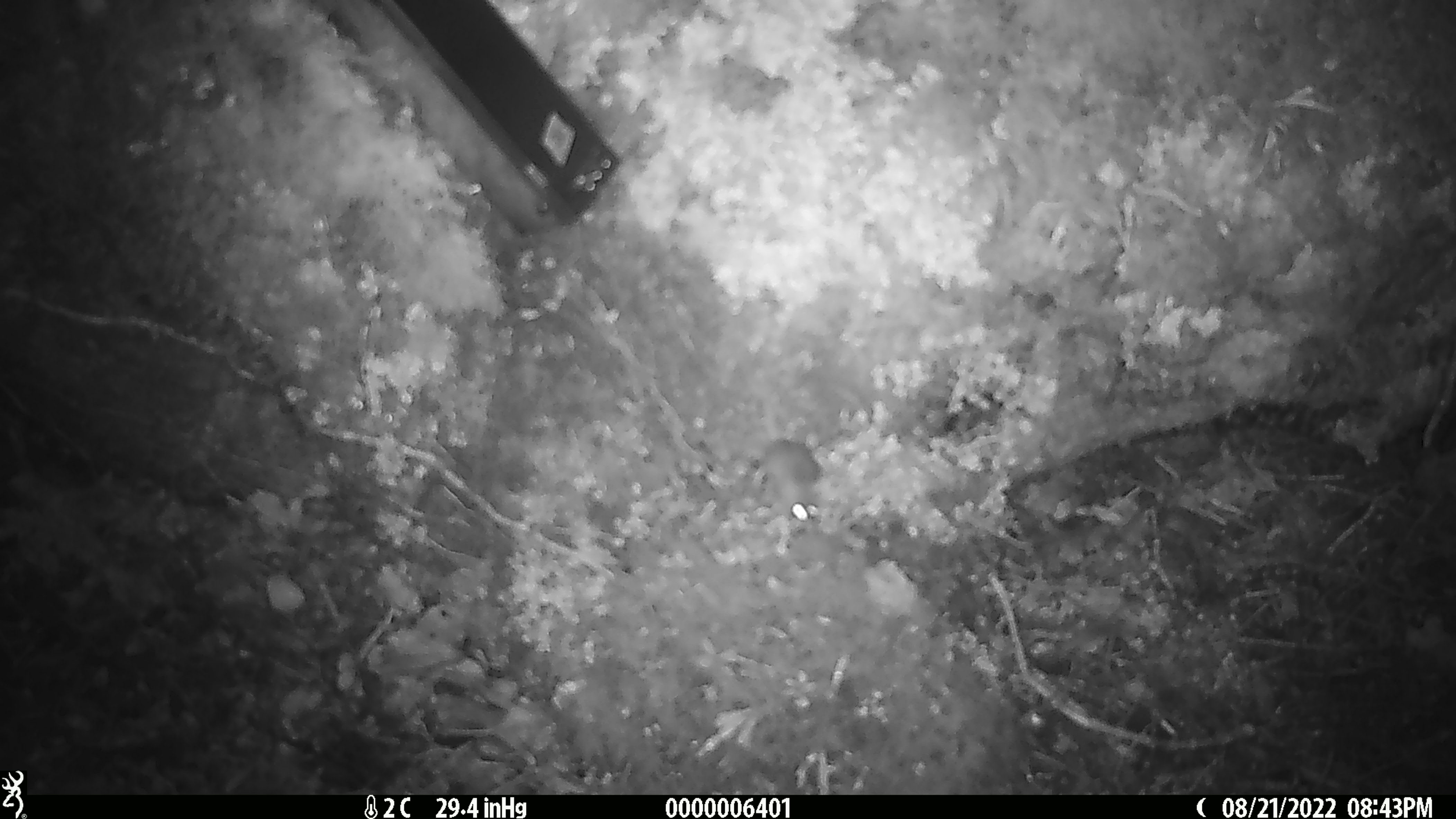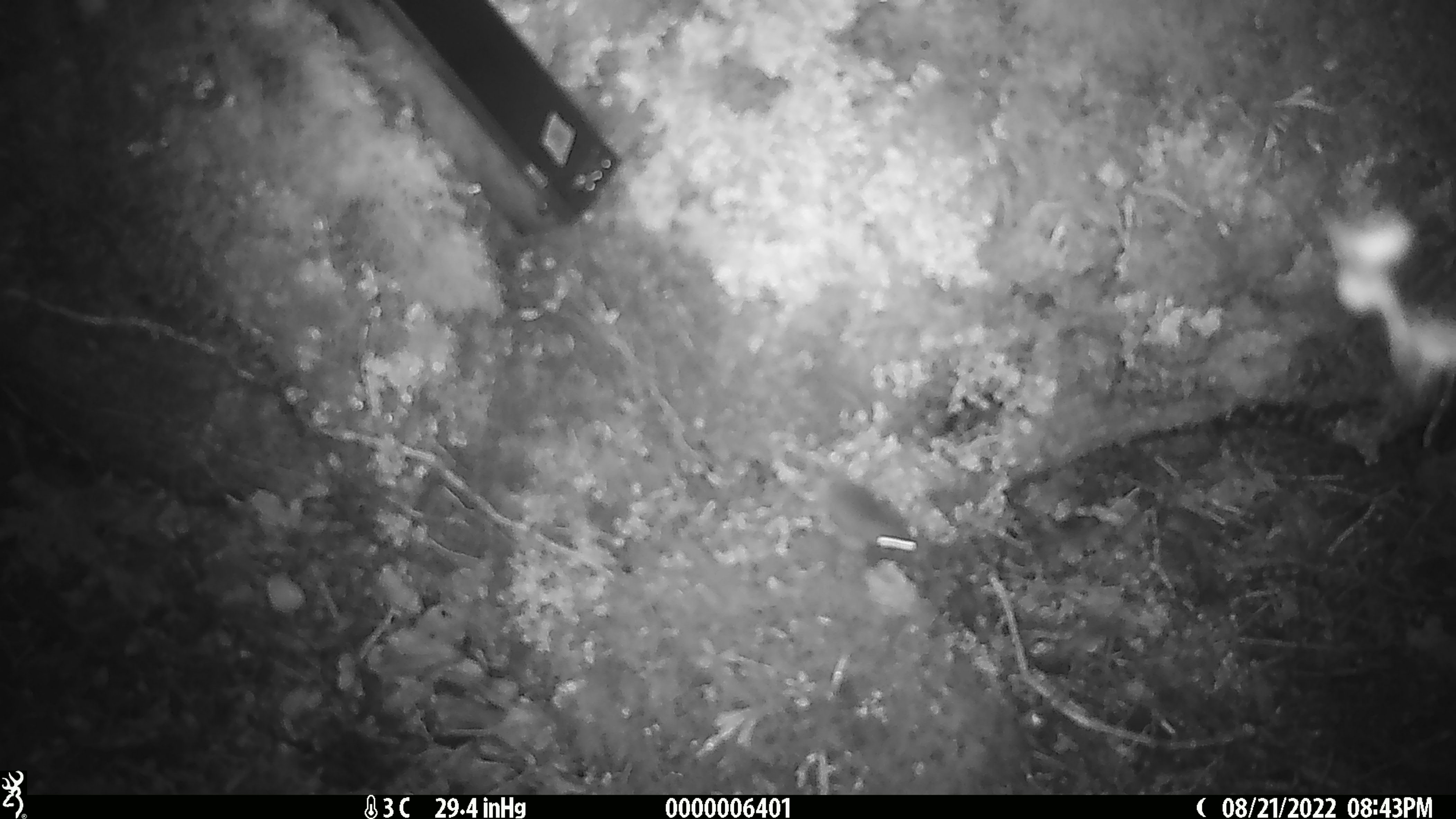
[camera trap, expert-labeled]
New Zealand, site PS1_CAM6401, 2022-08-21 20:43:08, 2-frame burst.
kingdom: Animalia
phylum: Chordata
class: Mammalia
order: Rodentia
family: Muridae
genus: Mus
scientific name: Mus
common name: mouse